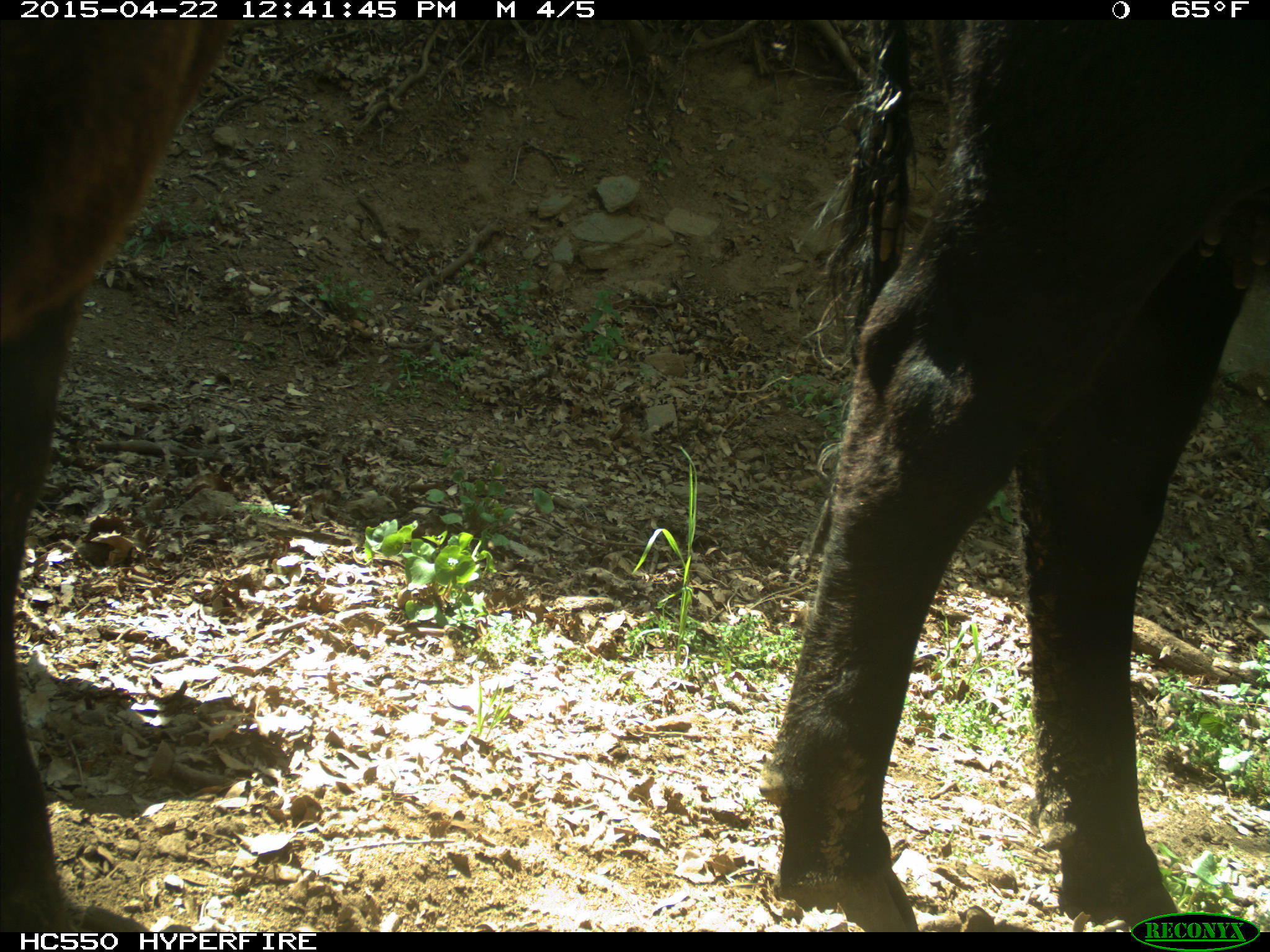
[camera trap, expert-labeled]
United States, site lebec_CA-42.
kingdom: Animalia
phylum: Chordata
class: Mammalia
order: Artiodactyla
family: Bovidae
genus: Bos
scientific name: Bos taurus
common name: domestic cow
Bos taurus (domestic cow).